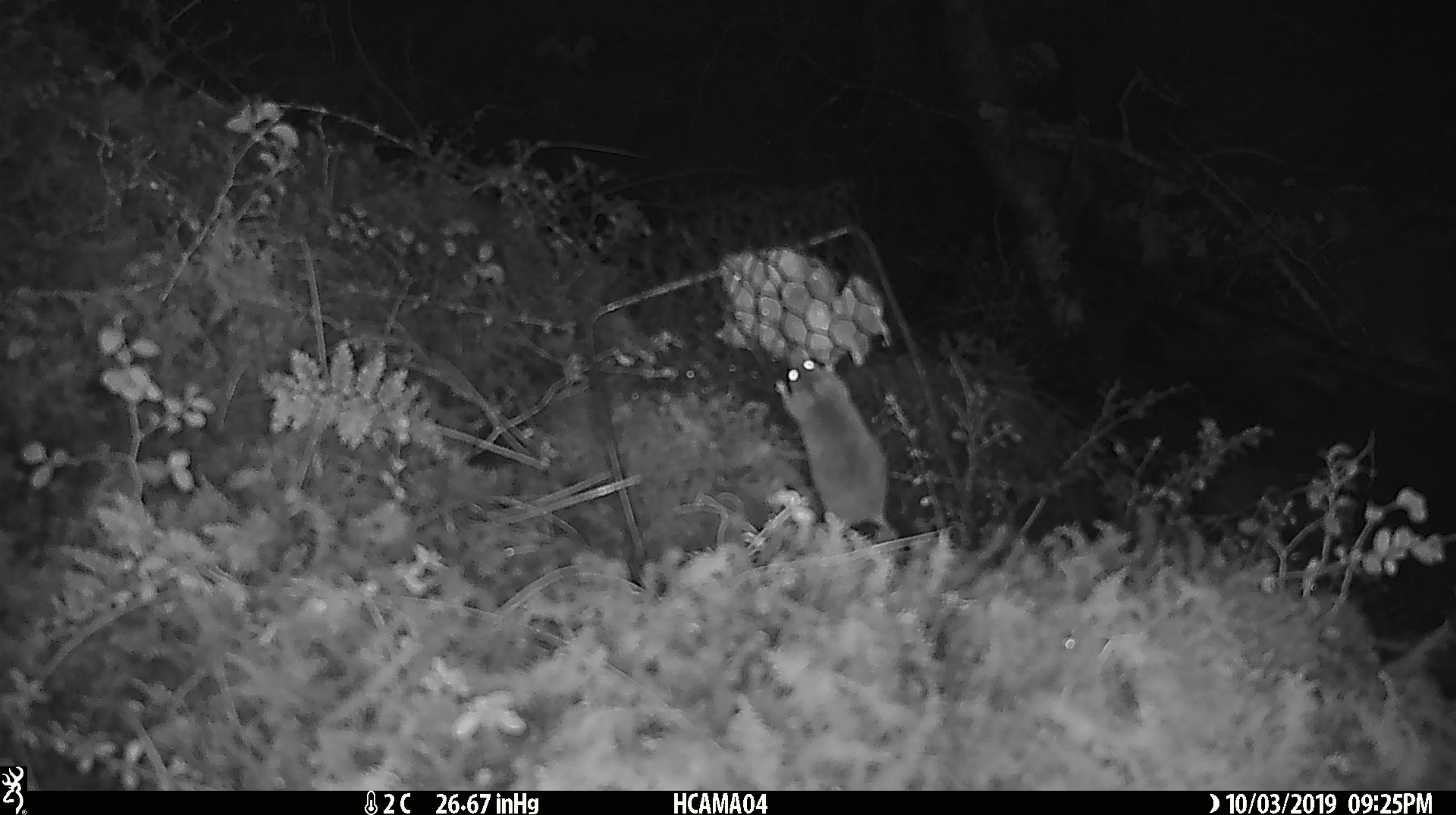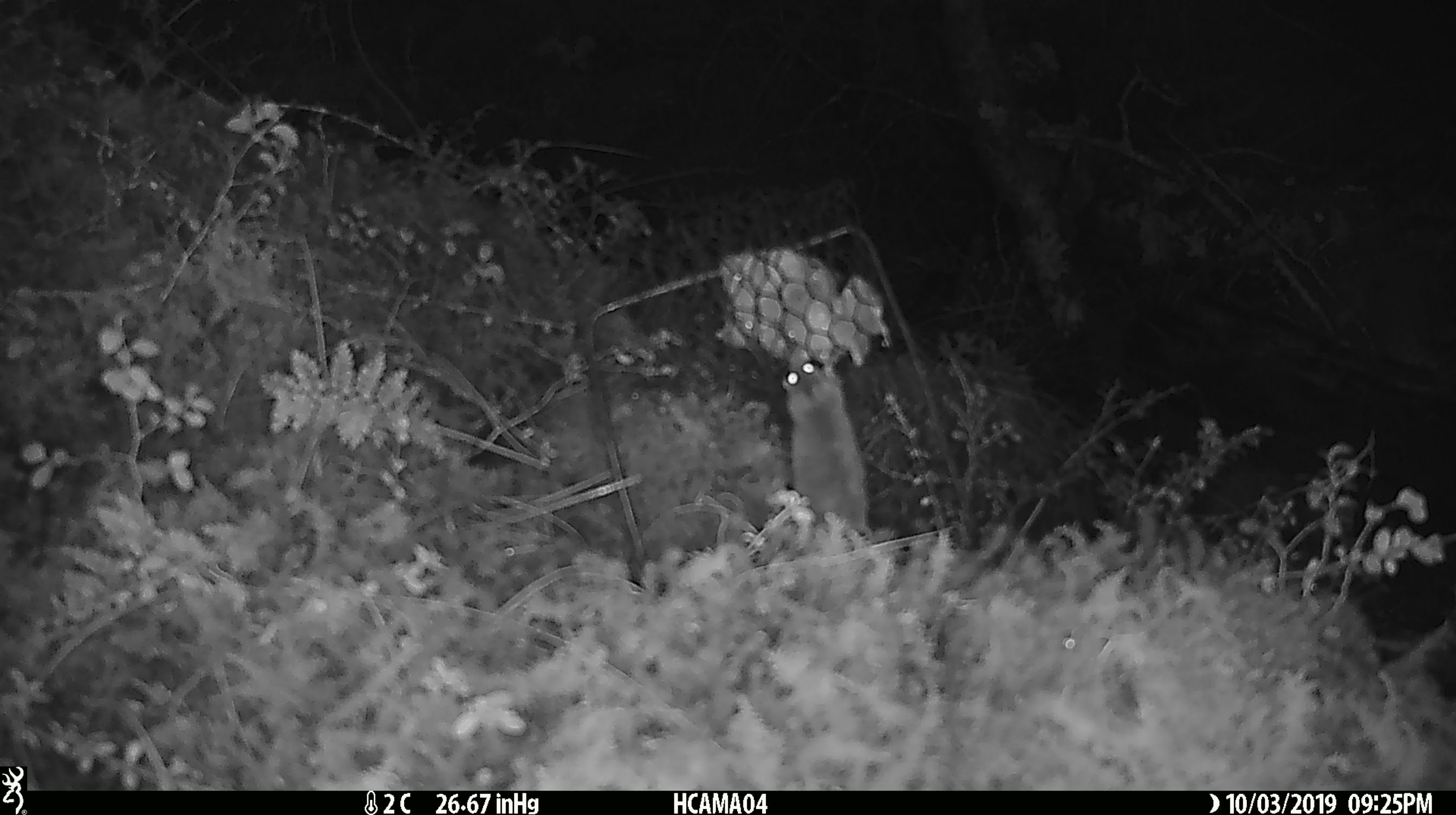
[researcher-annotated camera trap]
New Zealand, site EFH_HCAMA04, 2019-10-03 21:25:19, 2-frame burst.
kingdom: Animalia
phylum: Chordata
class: Mammalia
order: Rodentia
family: Muridae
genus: Mus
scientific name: Mus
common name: mouse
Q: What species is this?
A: Mouse (Mus).